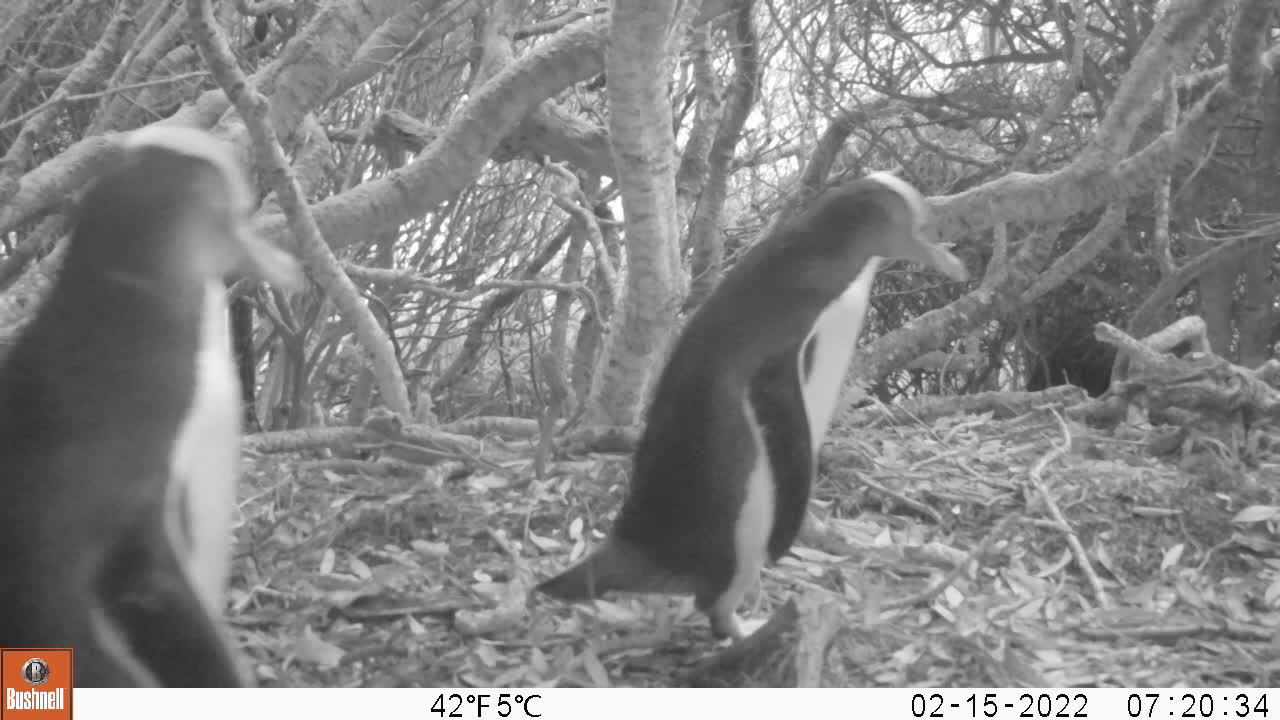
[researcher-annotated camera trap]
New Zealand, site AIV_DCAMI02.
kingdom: Animalia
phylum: Chordata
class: Aves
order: Sphenisciformes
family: Spheniscidae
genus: Megadyptes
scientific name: Megadyptes antipodes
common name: yellow-eyed penguin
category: yellow eyed penguin